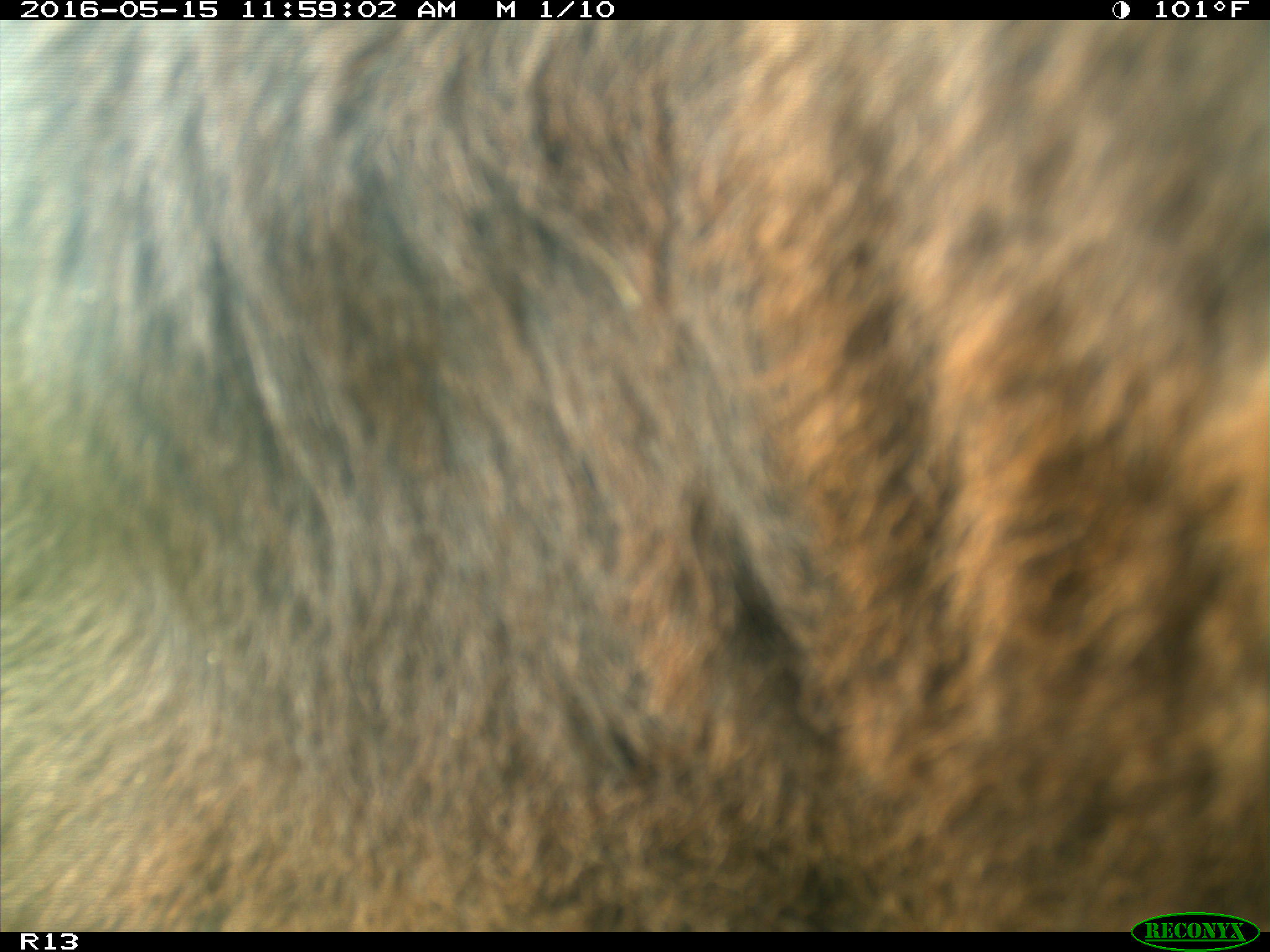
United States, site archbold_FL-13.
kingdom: Animalia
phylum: Chordata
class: Mammalia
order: Artiodactyla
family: Bovidae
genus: Bos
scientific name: Bos taurus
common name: domestic cow